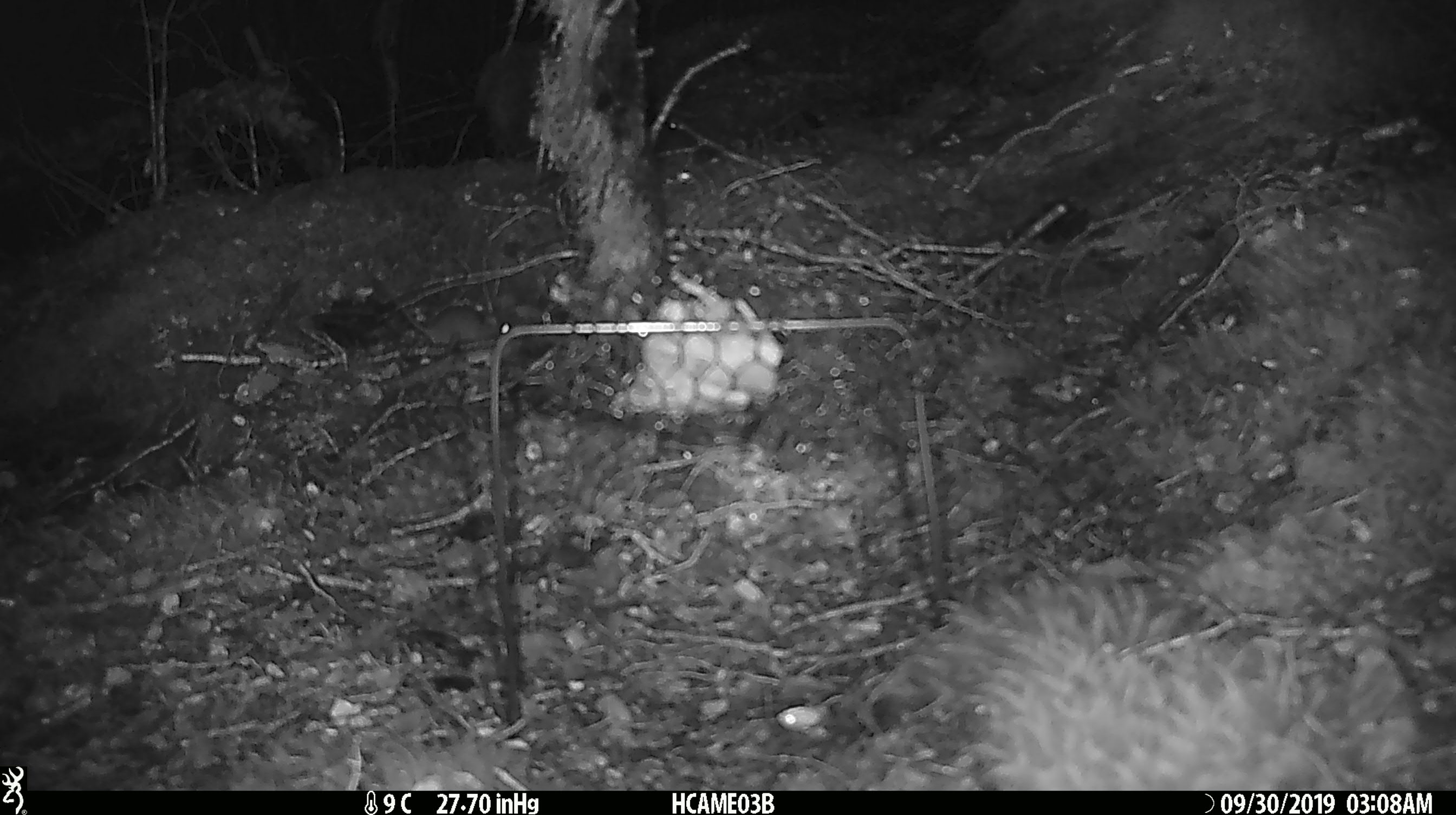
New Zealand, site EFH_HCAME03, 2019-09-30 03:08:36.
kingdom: Animalia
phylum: Chordata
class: Mammalia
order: Rodentia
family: Muridae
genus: Mus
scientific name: Mus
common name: mouse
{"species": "mouse (Mus)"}